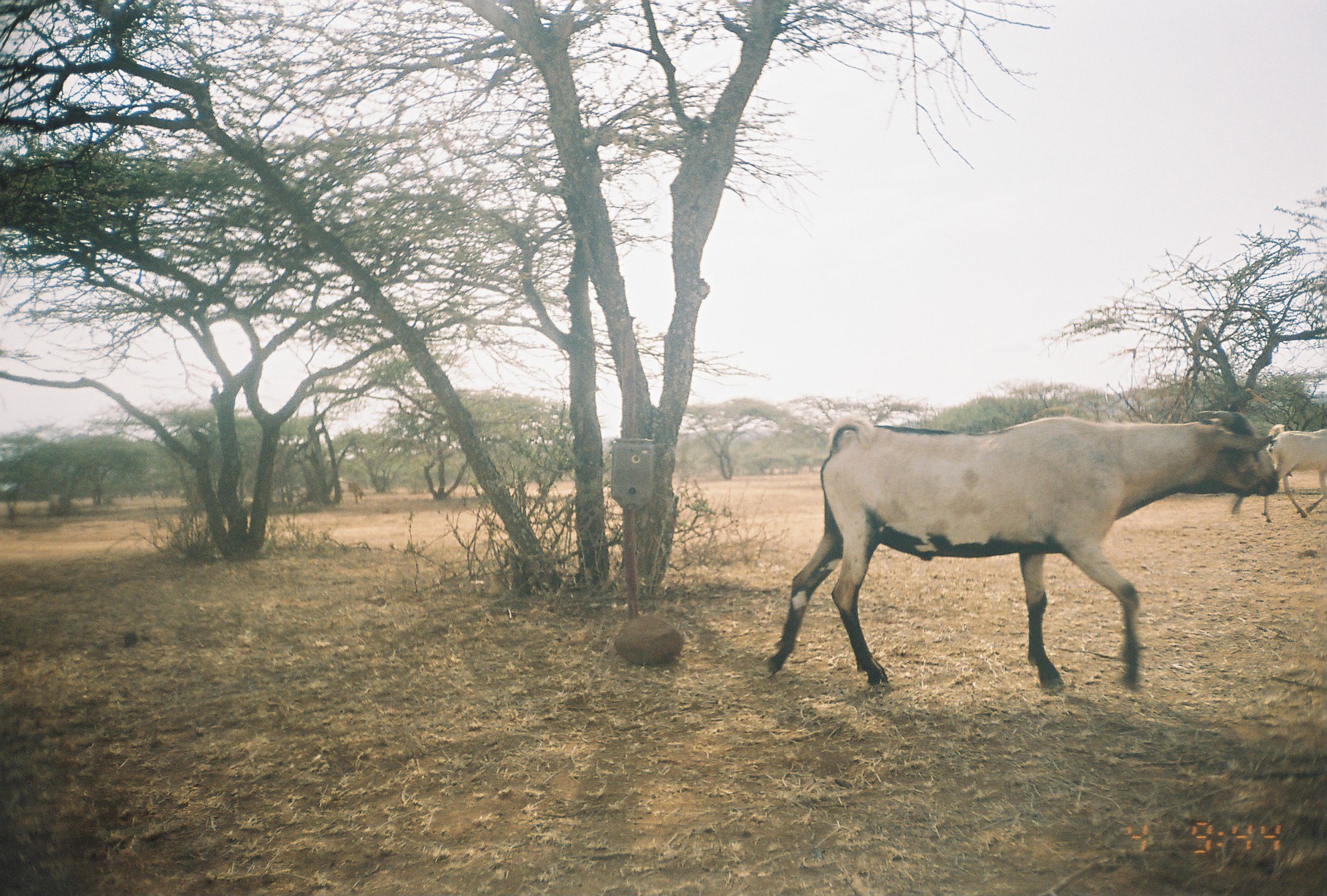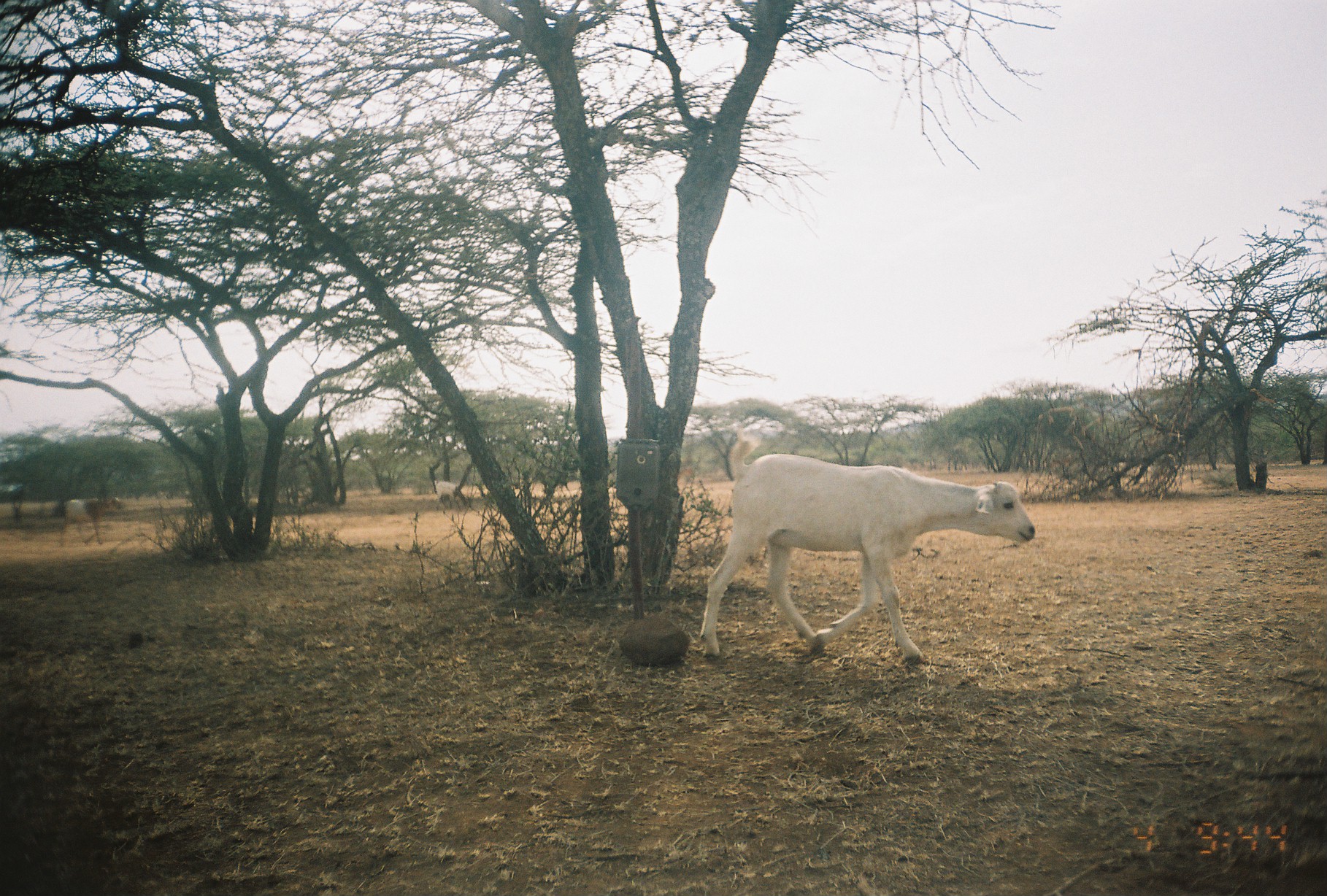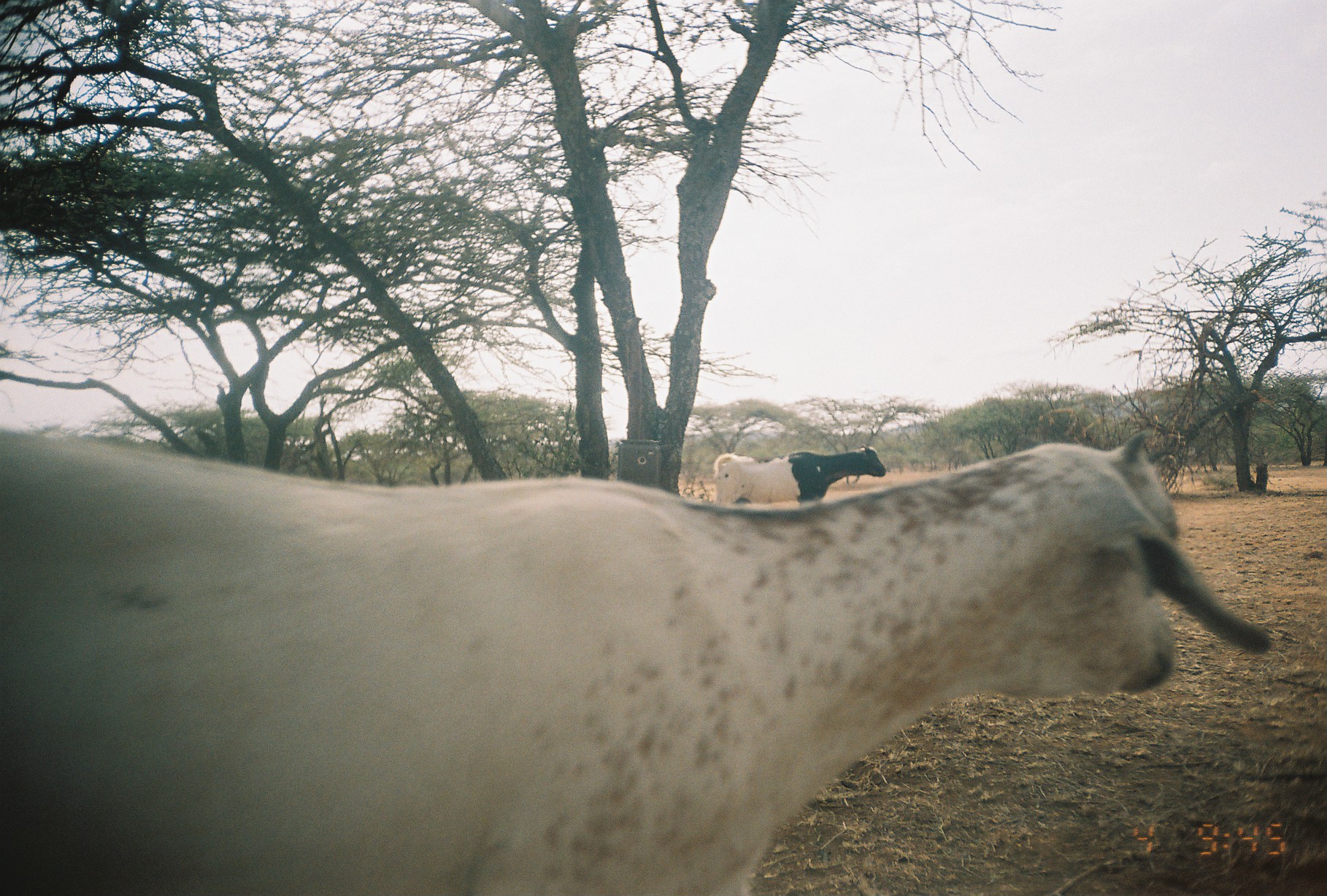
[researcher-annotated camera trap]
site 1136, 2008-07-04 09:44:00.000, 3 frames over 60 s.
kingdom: Animalia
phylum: Chordata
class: Mammalia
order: Artiodactyla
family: Bovidae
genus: Capra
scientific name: Capra aegagrus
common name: wild goat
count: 2